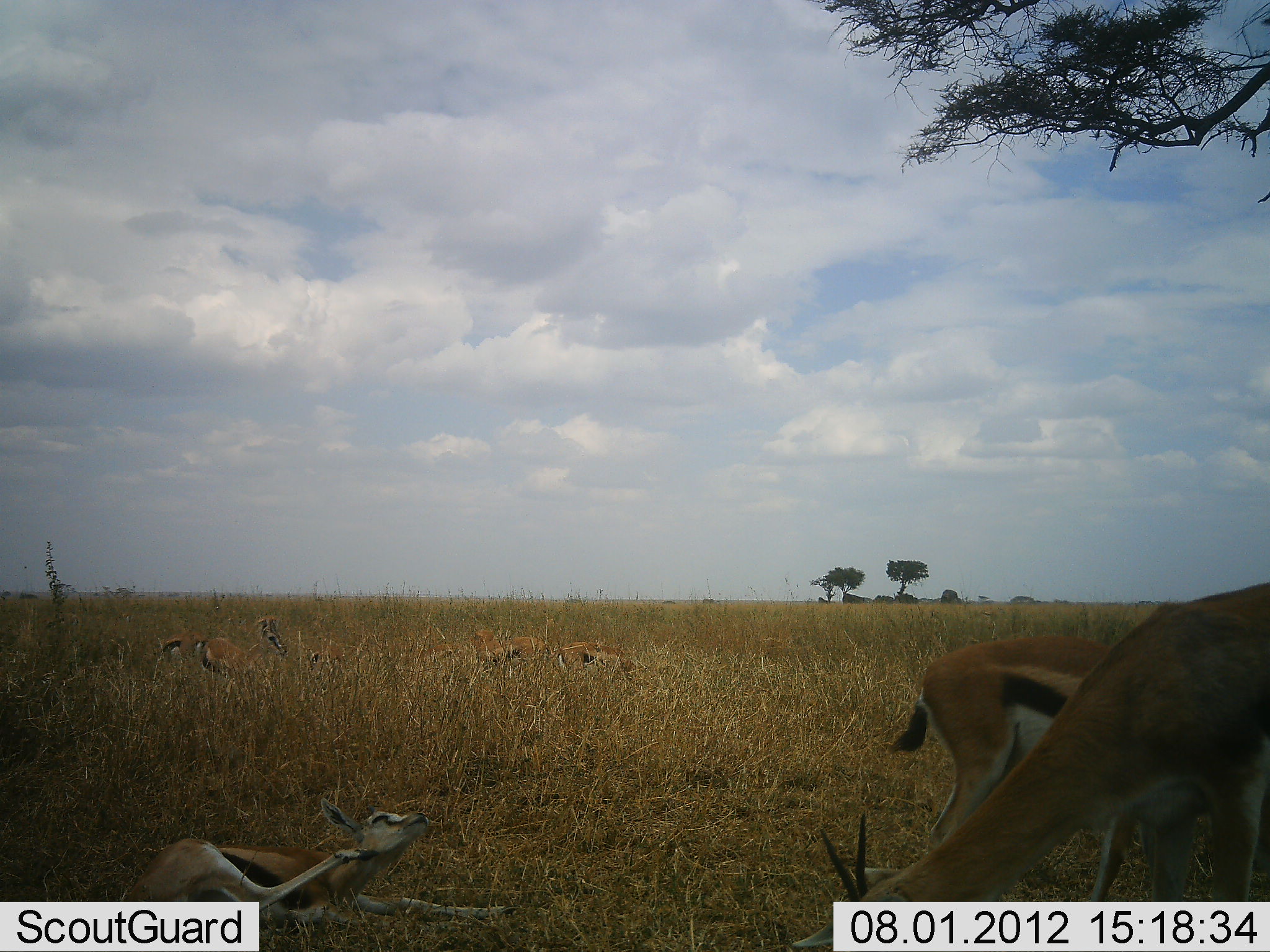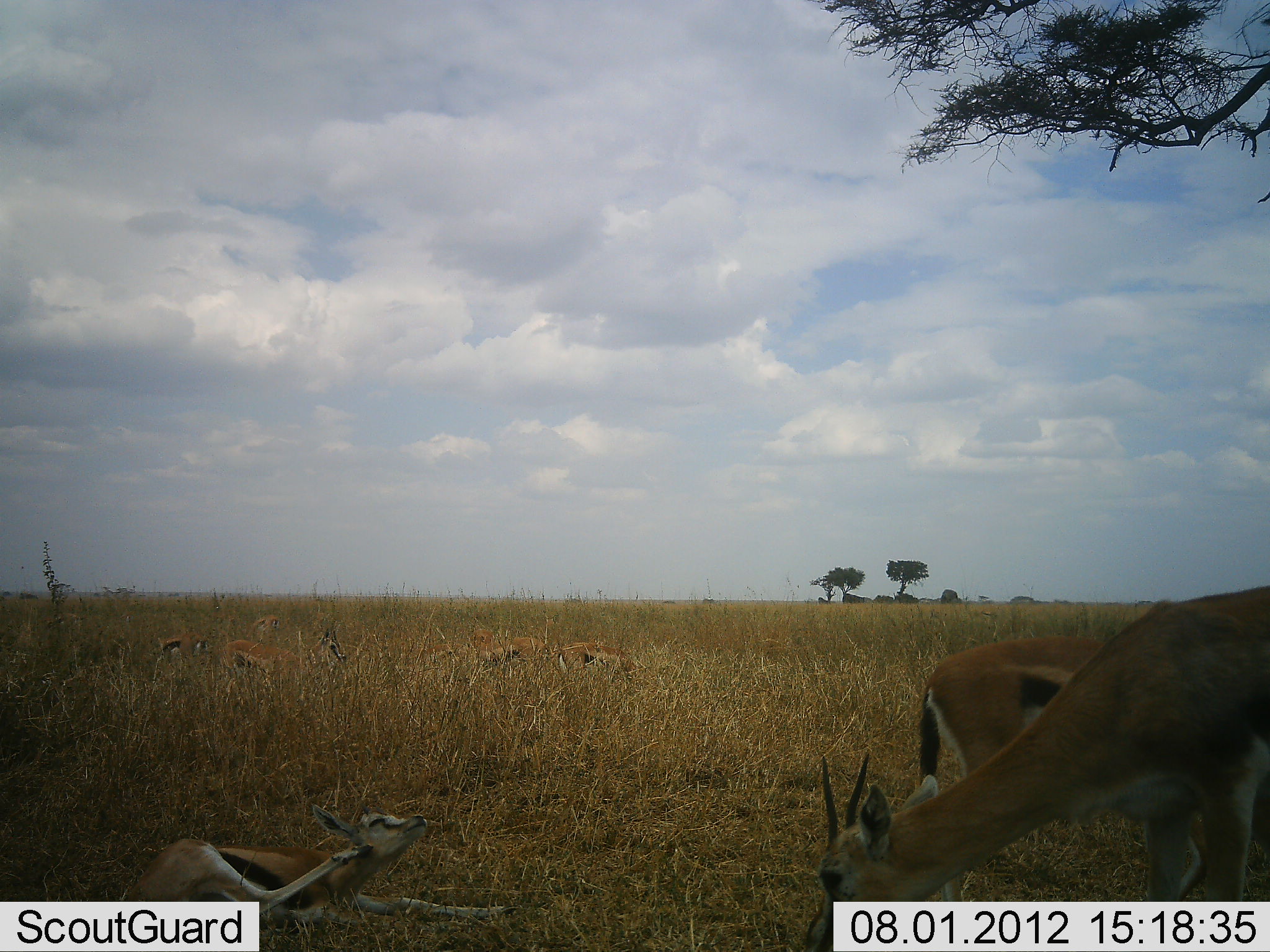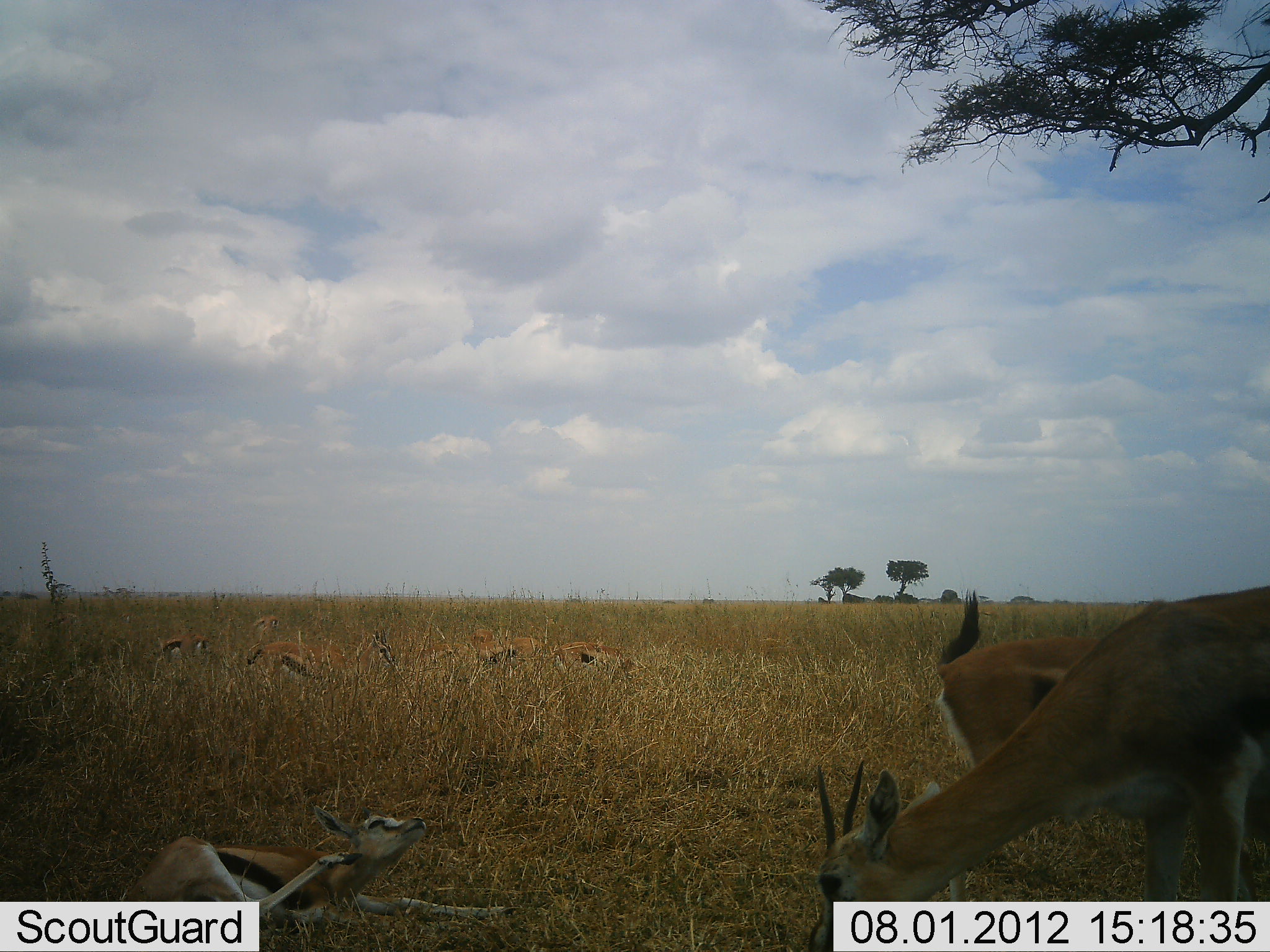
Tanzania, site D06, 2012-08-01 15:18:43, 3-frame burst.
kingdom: Animalia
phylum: Chordata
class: Mammalia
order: Artiodactyla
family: Bovidae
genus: Eudorcas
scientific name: Eudorcas thomsonii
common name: thomson's gazelle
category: gazellethomsons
Gazellethomsons (thomson's gazelle) (Eudorcas thomsonii), count 7. Behavior (volunteer vote fractions): standing 30%, resting 50%, moving 0%, interacting 0%. Young present (vote fraction): 30%. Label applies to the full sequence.